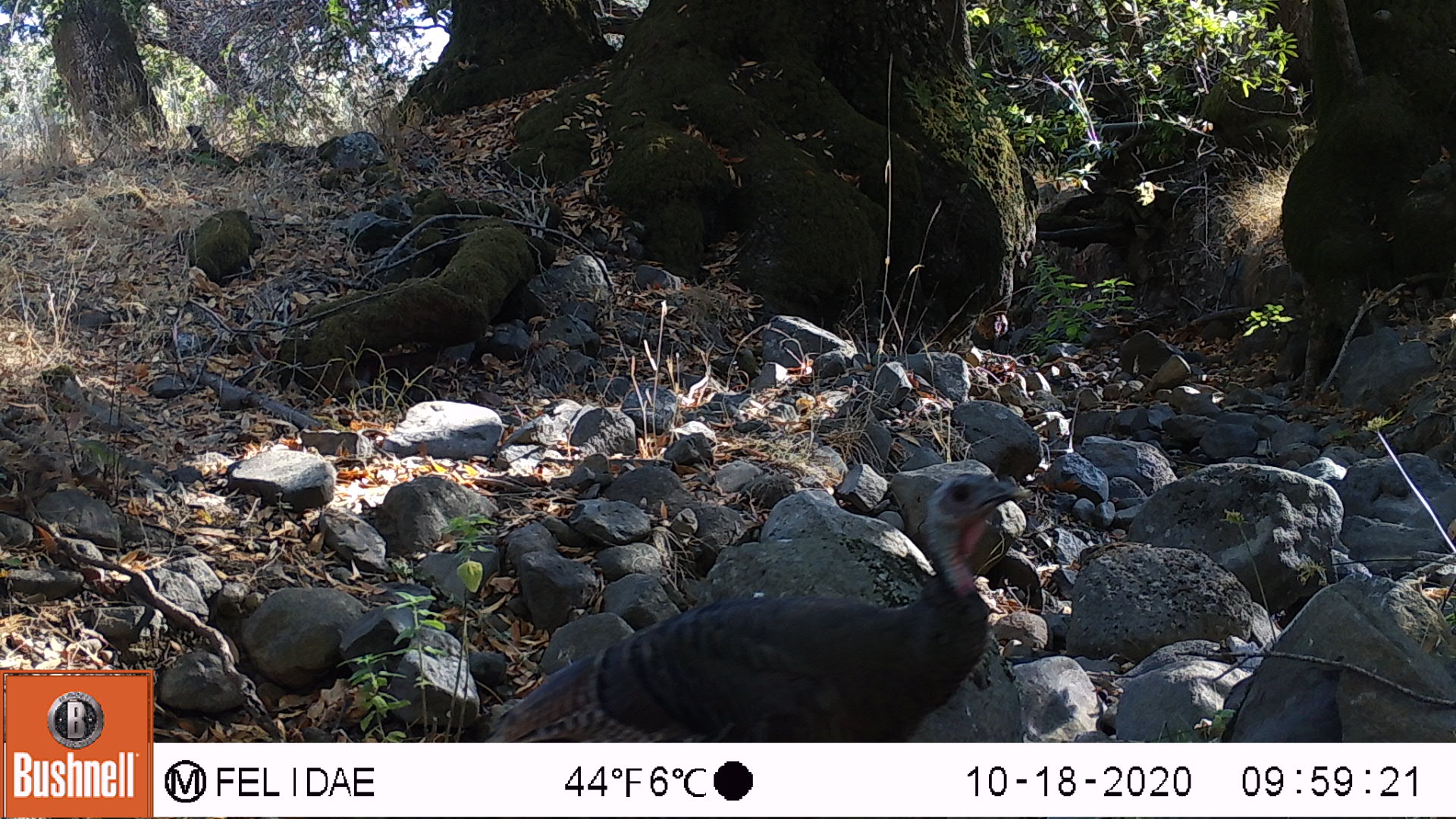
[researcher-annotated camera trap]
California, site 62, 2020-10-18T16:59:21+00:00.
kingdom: Animalia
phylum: Chordata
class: Aves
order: Galliformes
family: Phasianidae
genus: Meleagris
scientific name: Meleagris gallopavo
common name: turkey